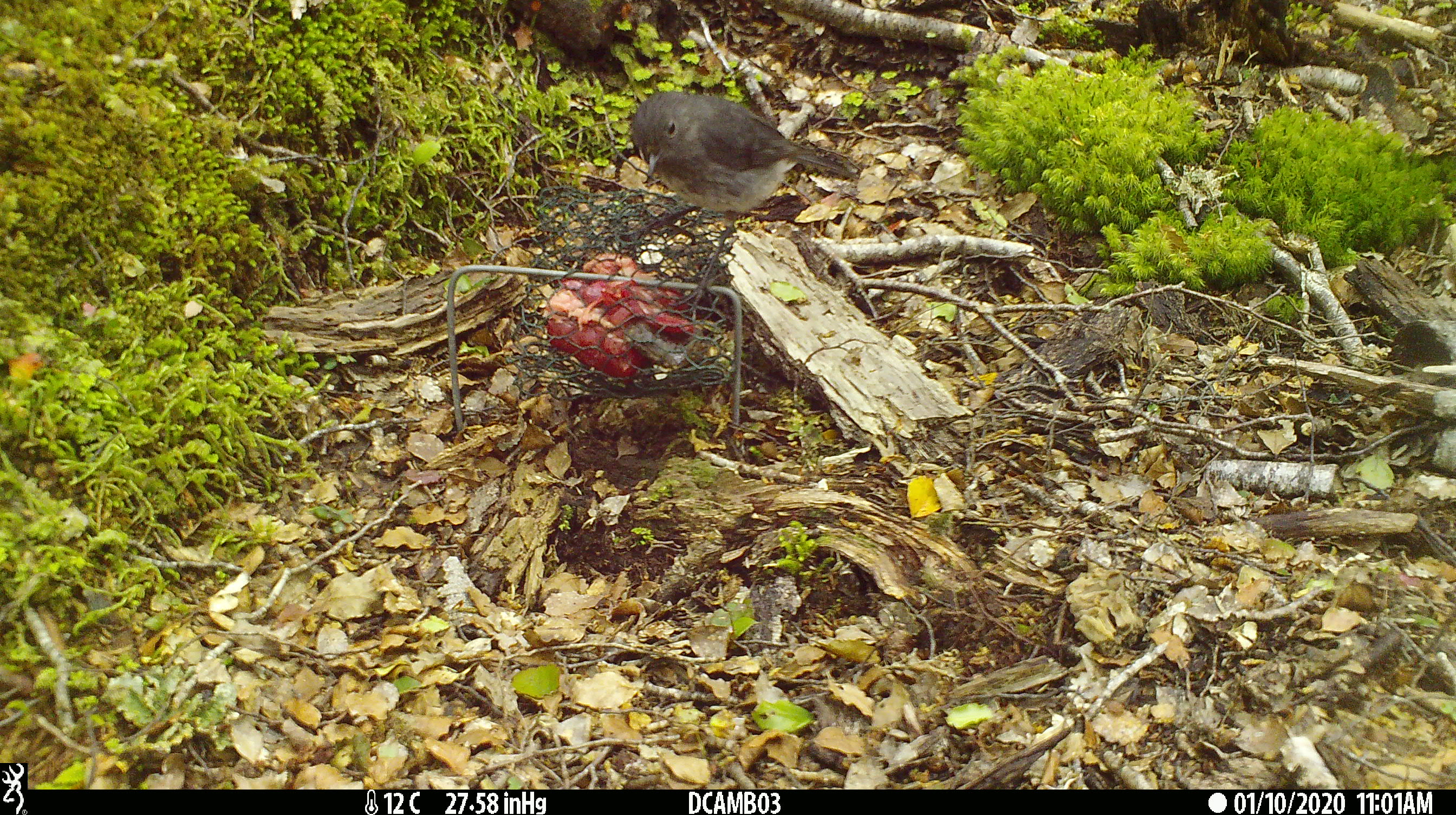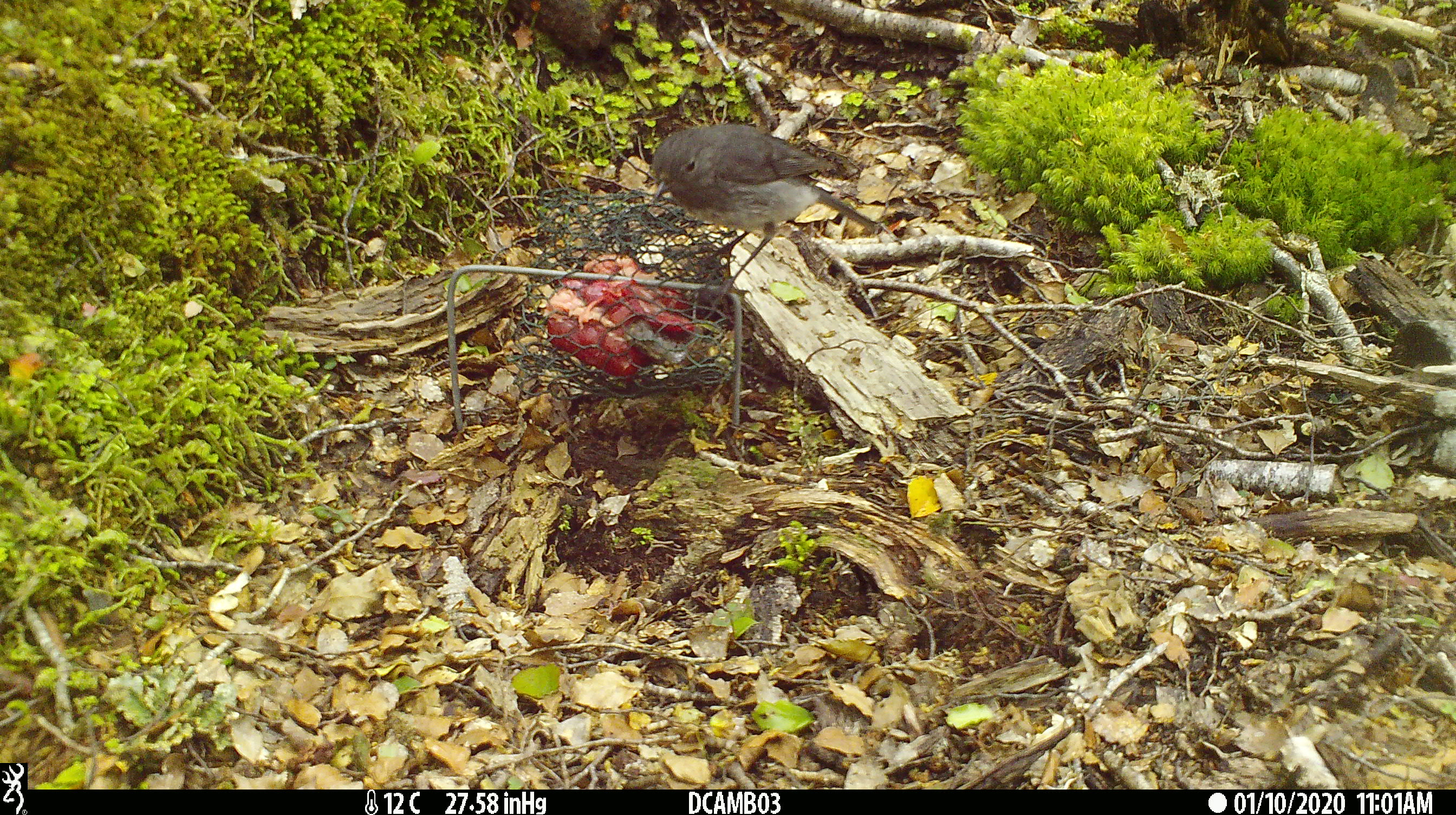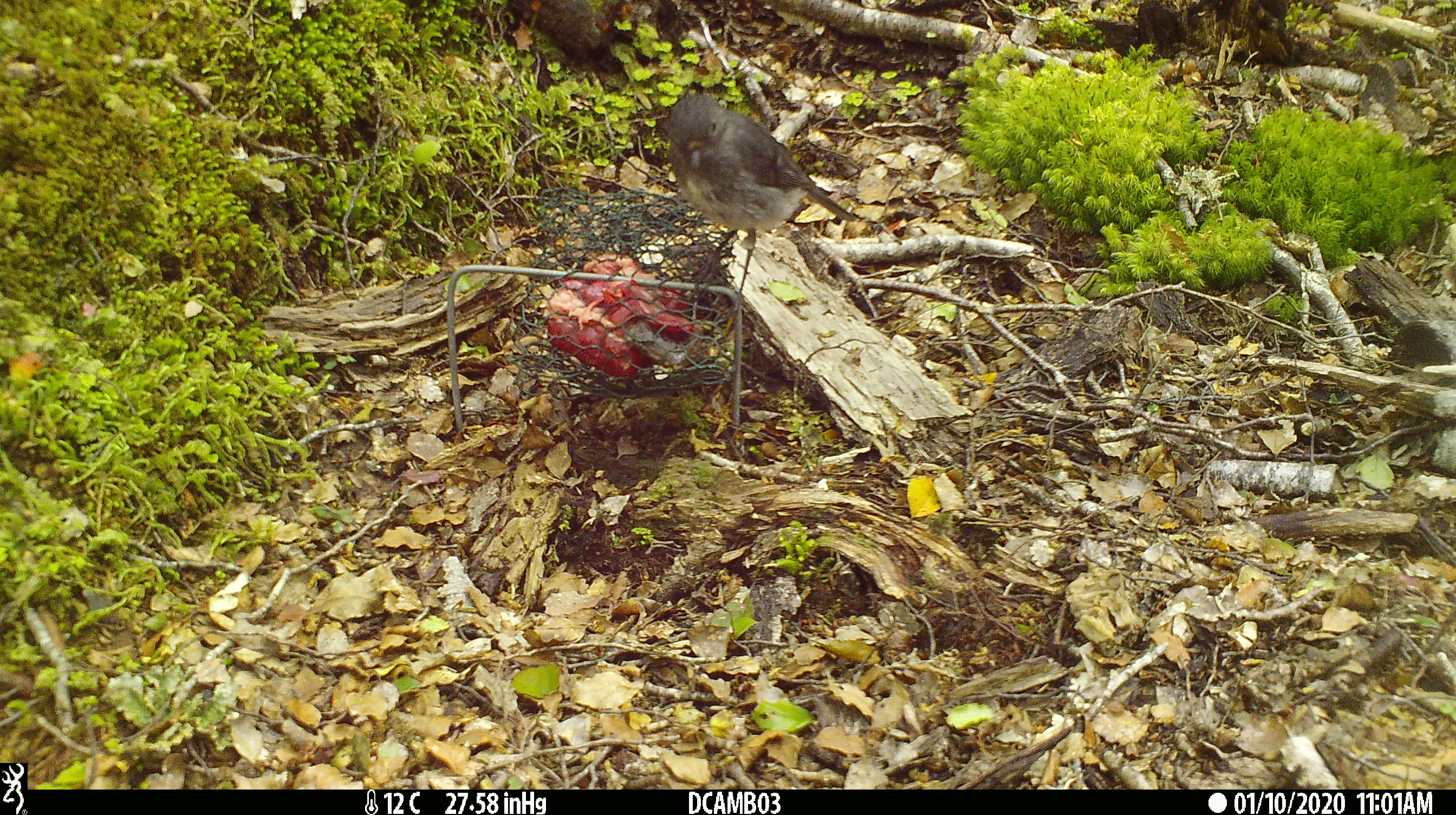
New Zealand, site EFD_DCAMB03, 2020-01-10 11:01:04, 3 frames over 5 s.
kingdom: Animalia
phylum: Chordata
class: Aves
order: Passeriformes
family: Petroicidae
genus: Petroica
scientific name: Petroica australis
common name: new zealand robin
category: robin